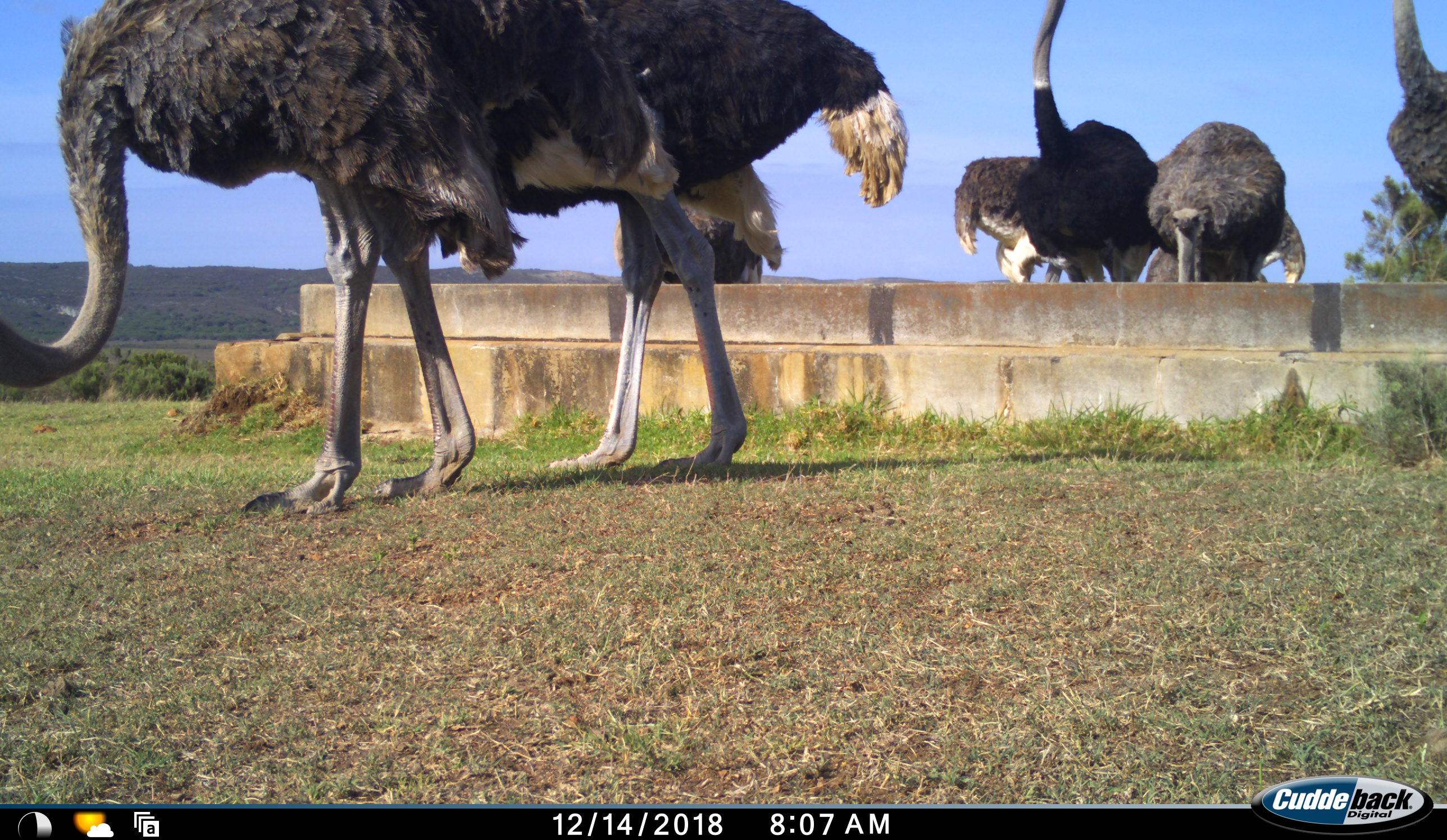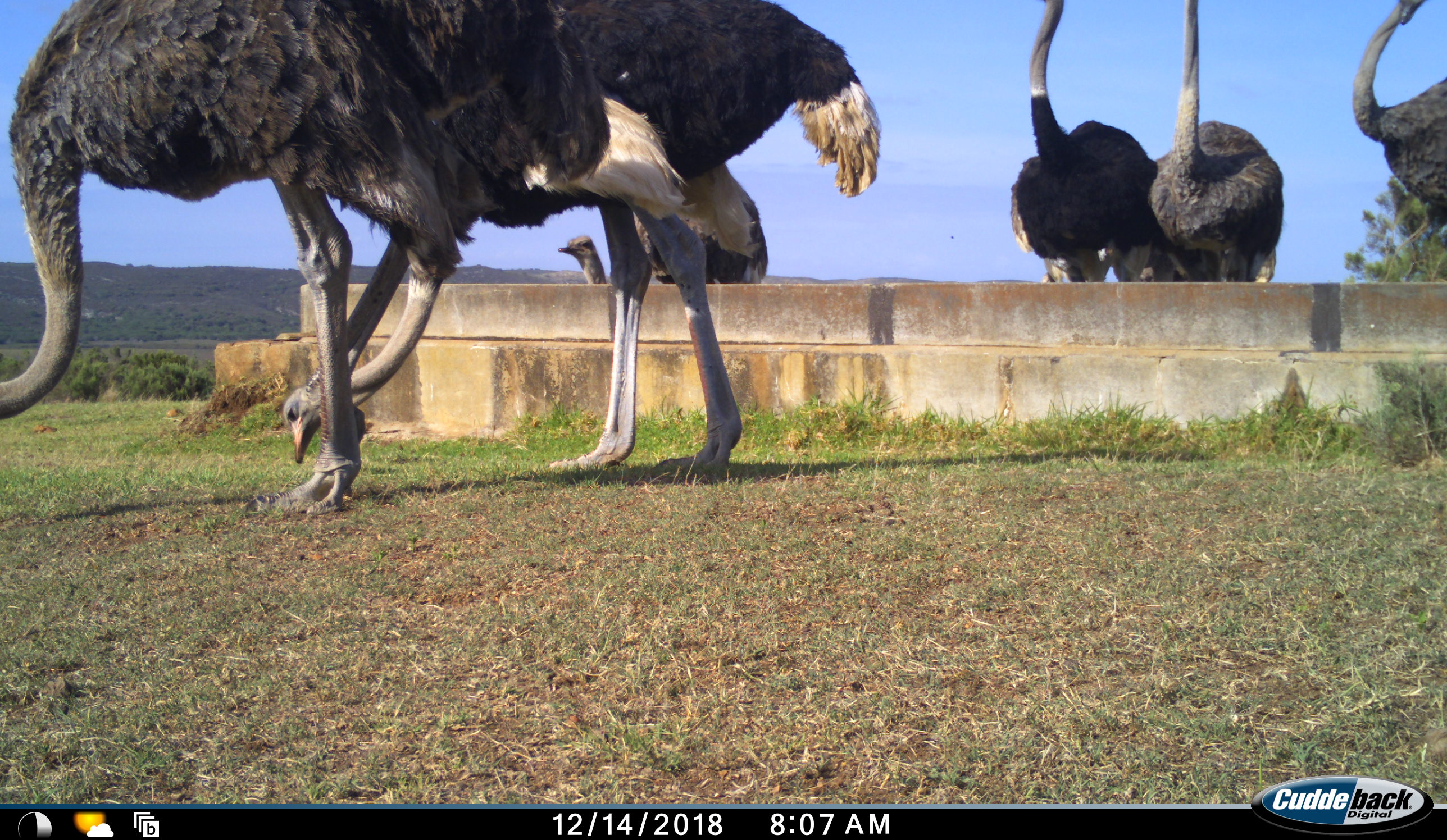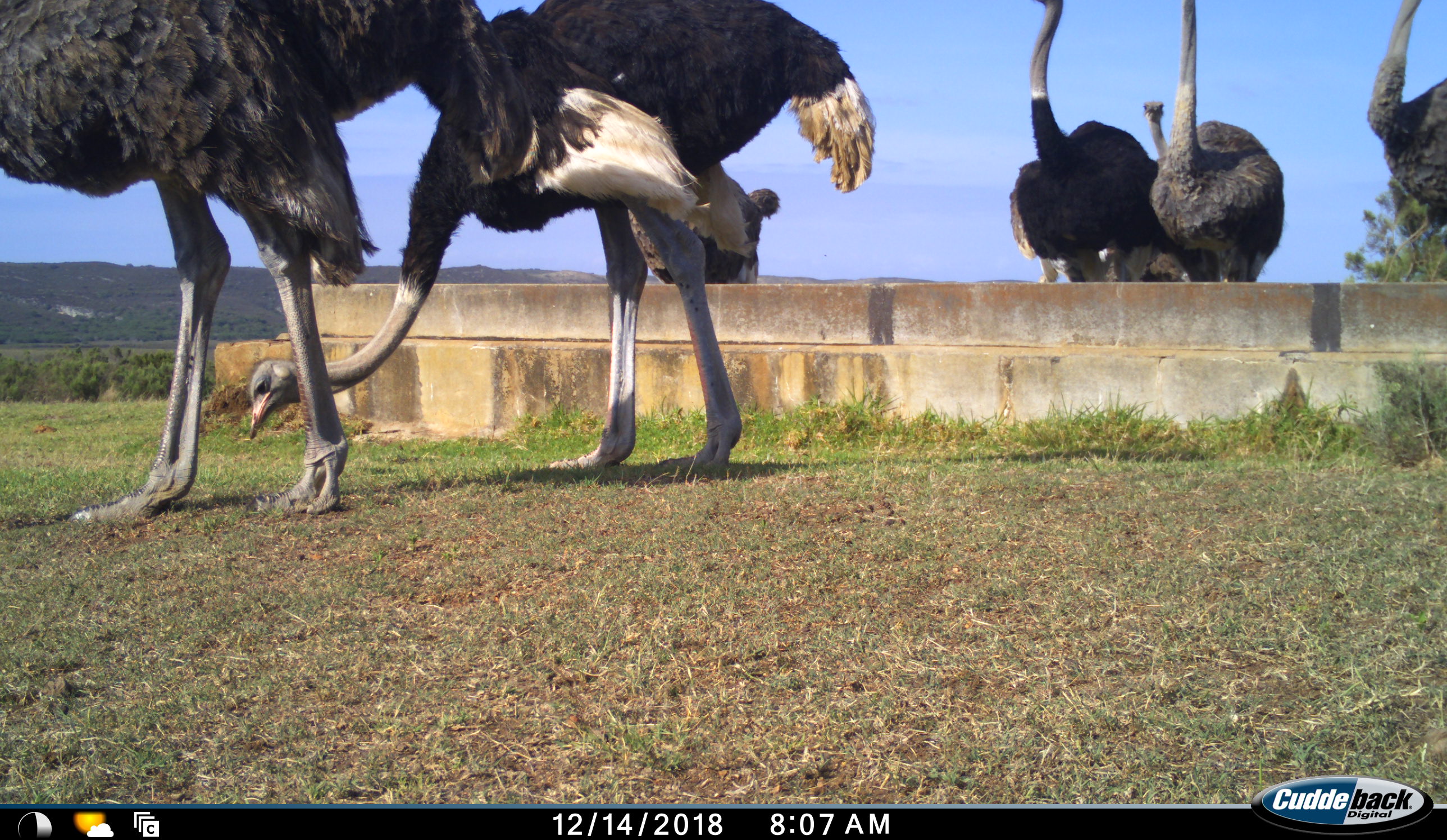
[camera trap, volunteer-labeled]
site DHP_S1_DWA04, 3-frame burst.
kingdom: Animalia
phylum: Chordata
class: Aves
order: Struthioniformes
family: Struthionidae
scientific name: Struthionidae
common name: ostrich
Ostrich (Struthionidae), count 7. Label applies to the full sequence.